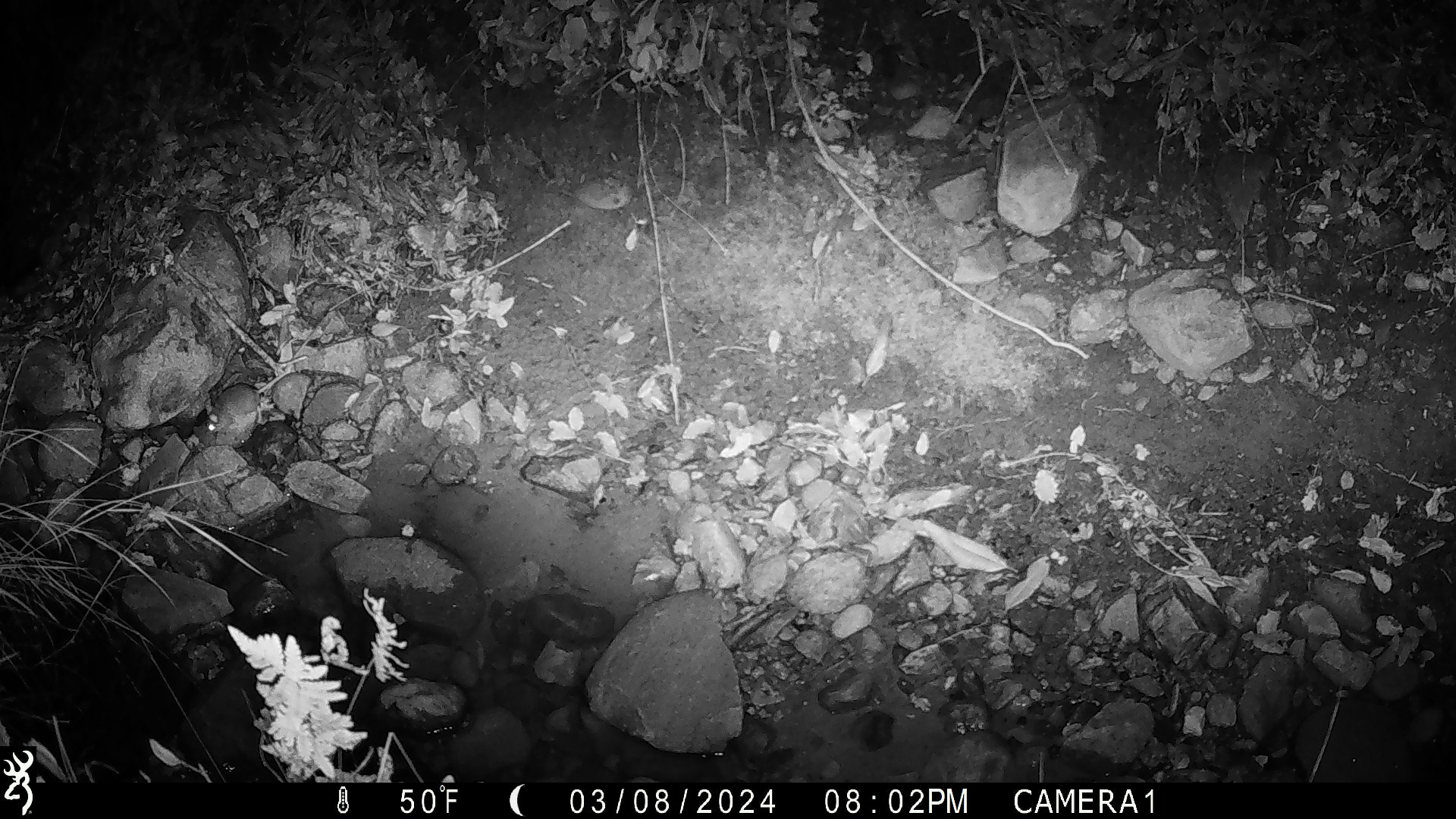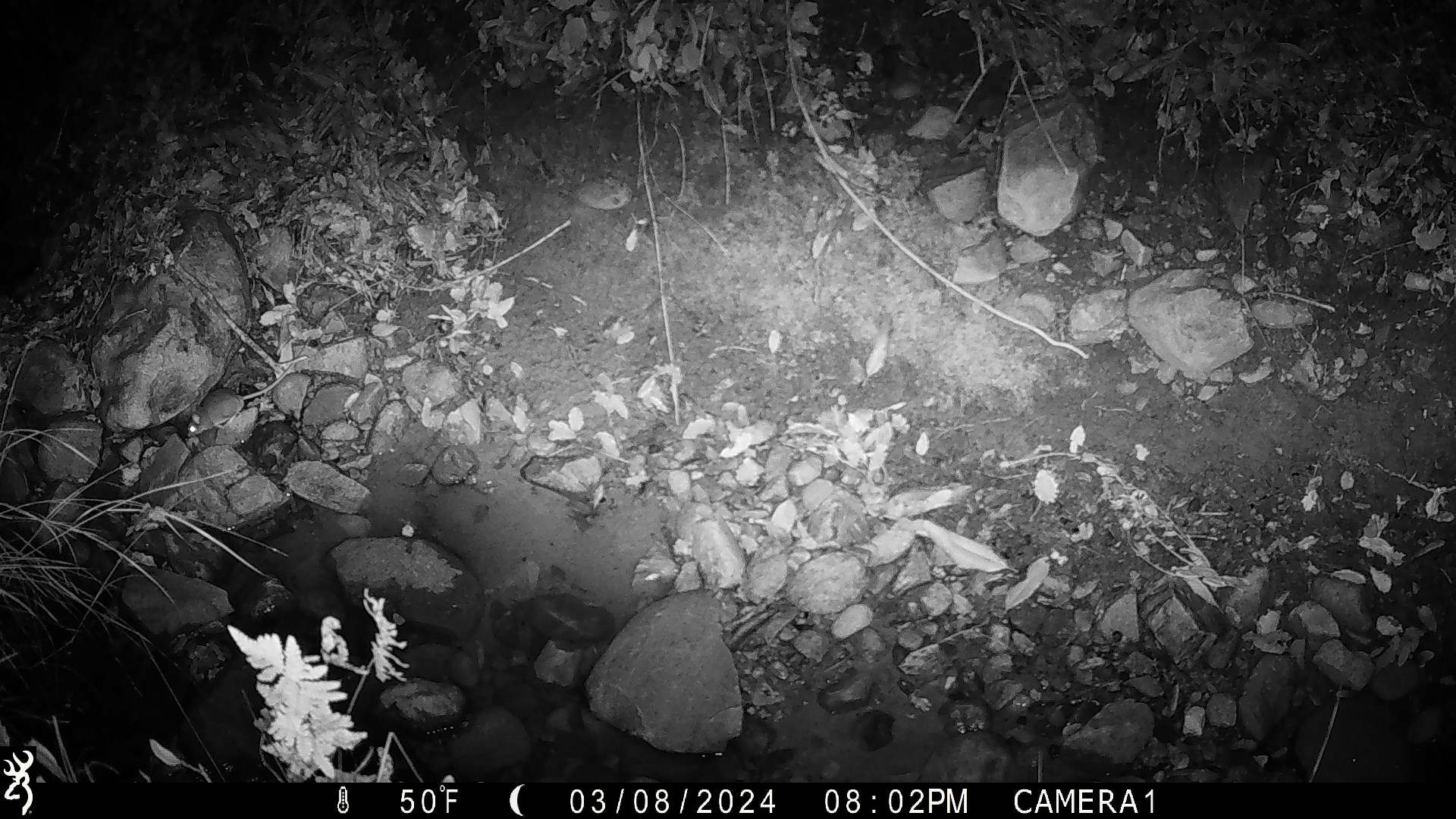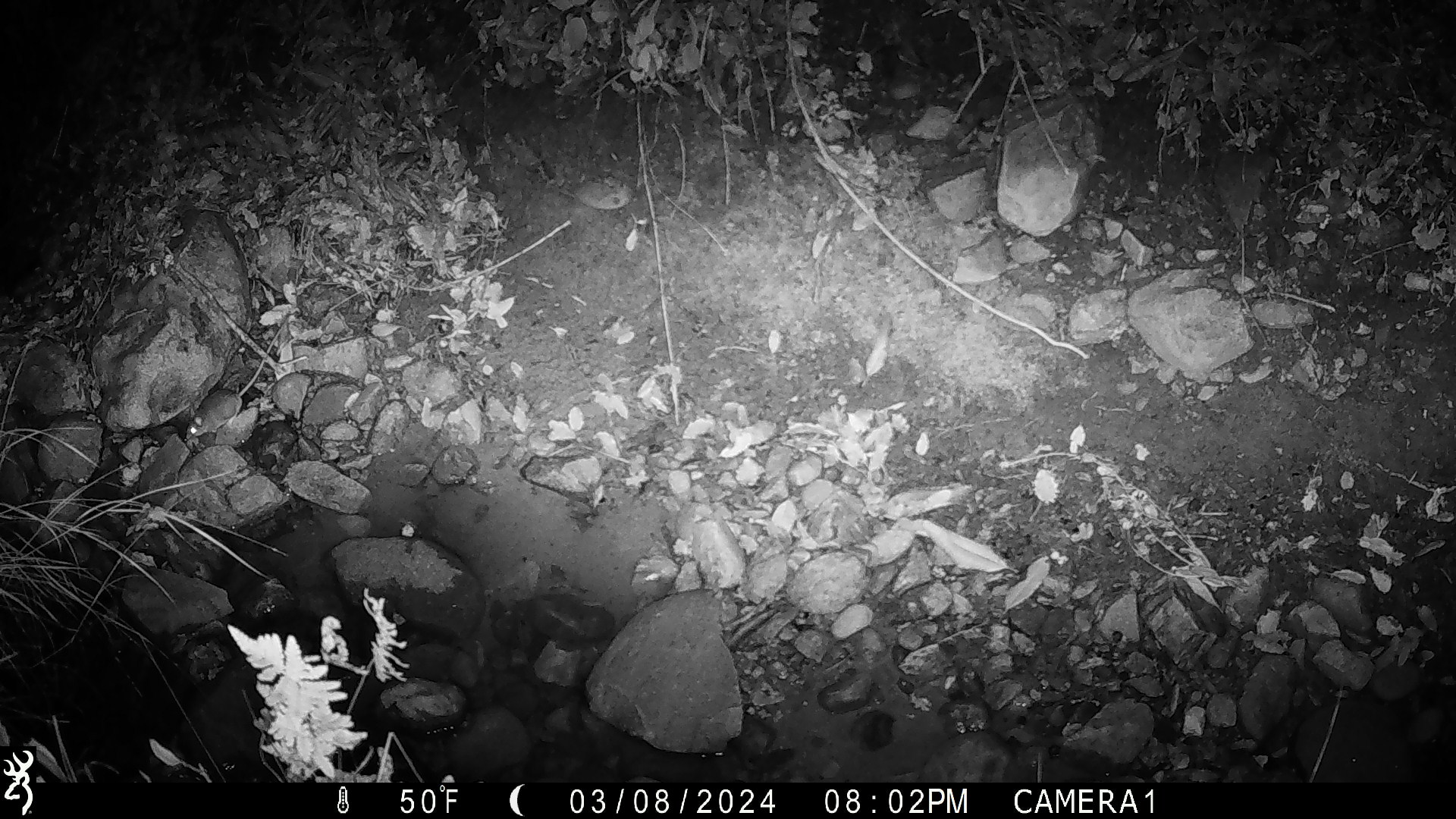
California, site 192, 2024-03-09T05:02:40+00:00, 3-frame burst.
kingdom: Animalia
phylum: Chordata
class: Mammalia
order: Rodentia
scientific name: Rodentia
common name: mouse or rat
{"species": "mouse or rat (Rodentia)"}